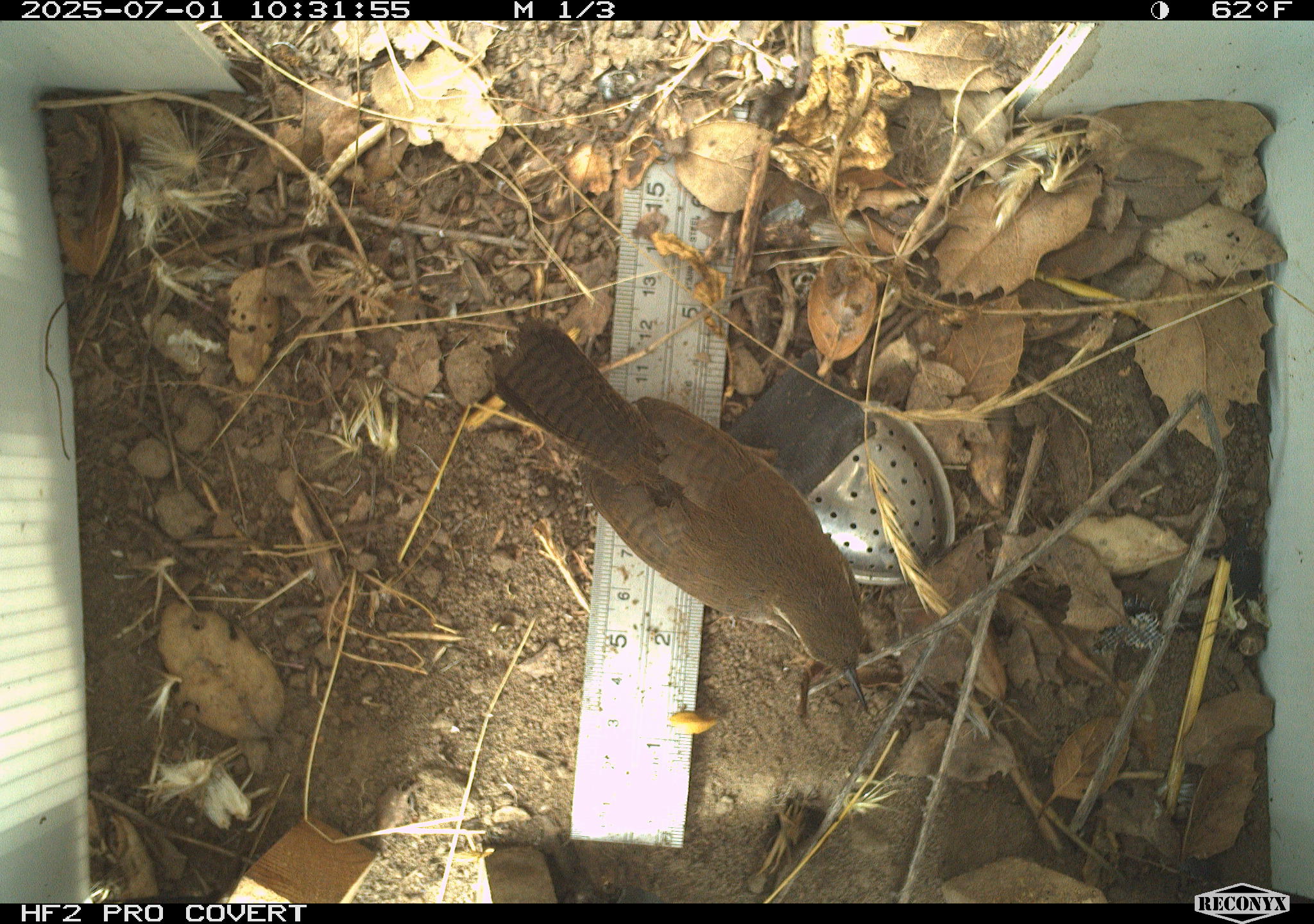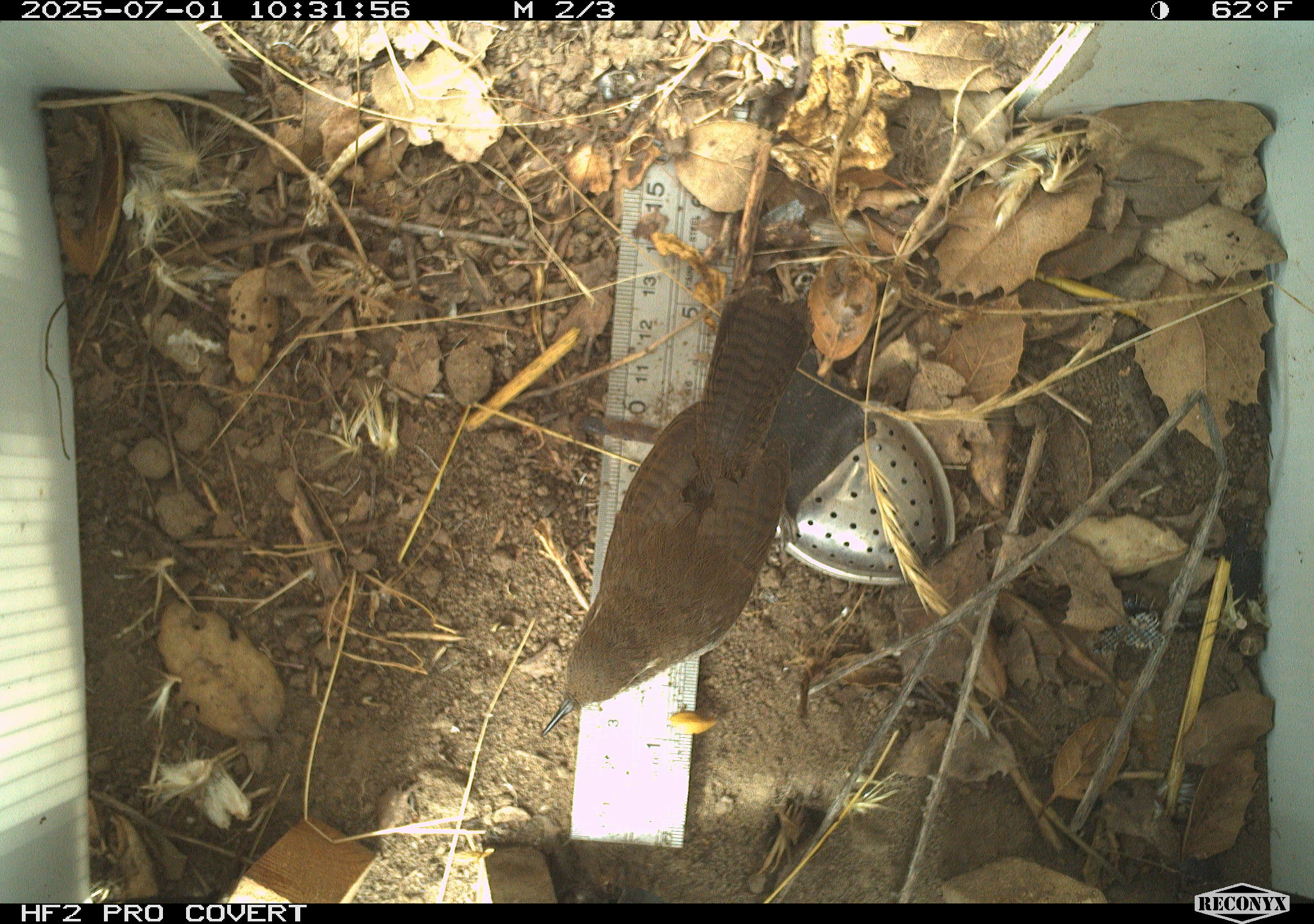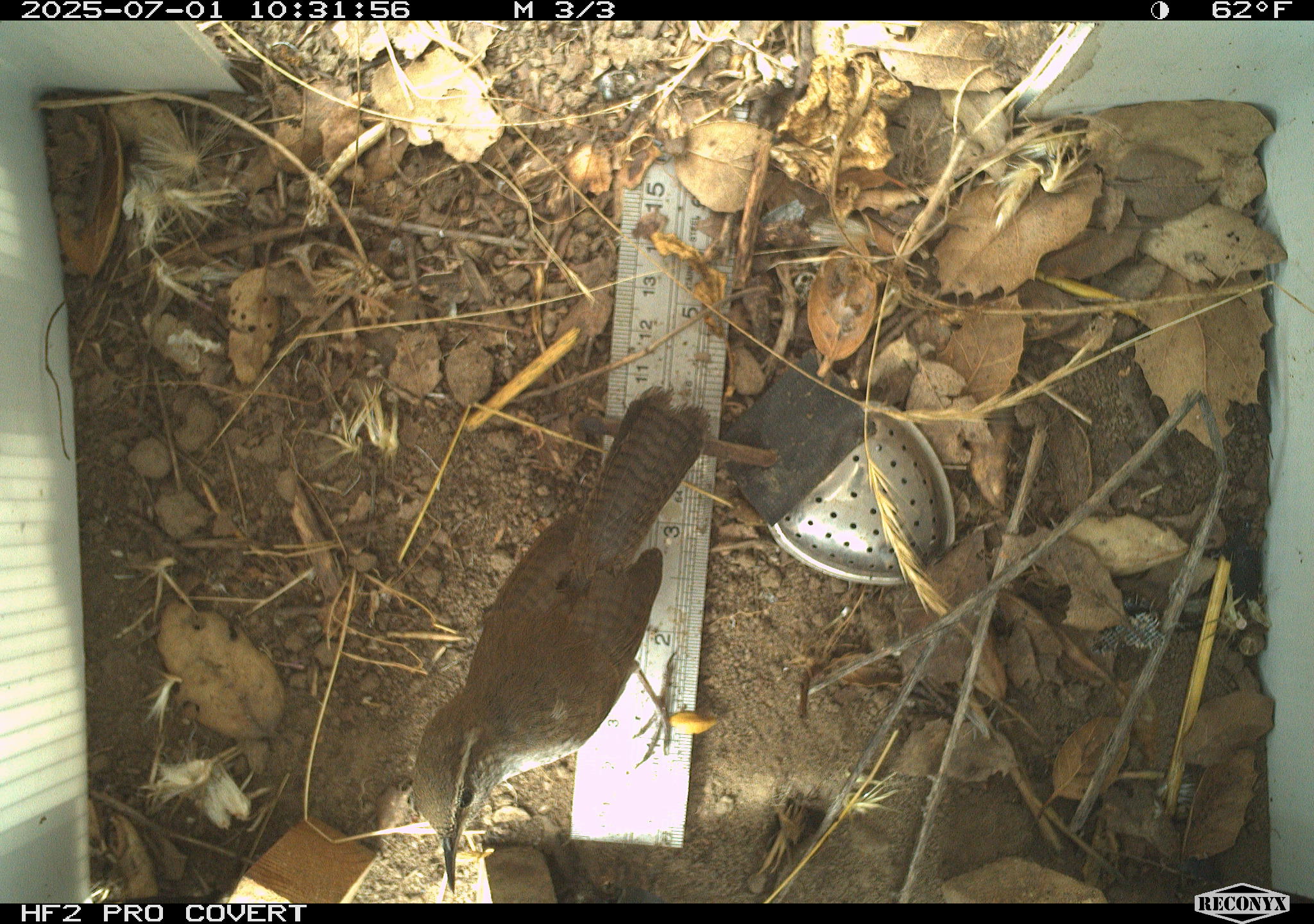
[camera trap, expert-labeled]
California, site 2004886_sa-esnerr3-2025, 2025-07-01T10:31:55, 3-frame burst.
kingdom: Animalia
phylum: Chordata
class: Aves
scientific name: Aves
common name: bird